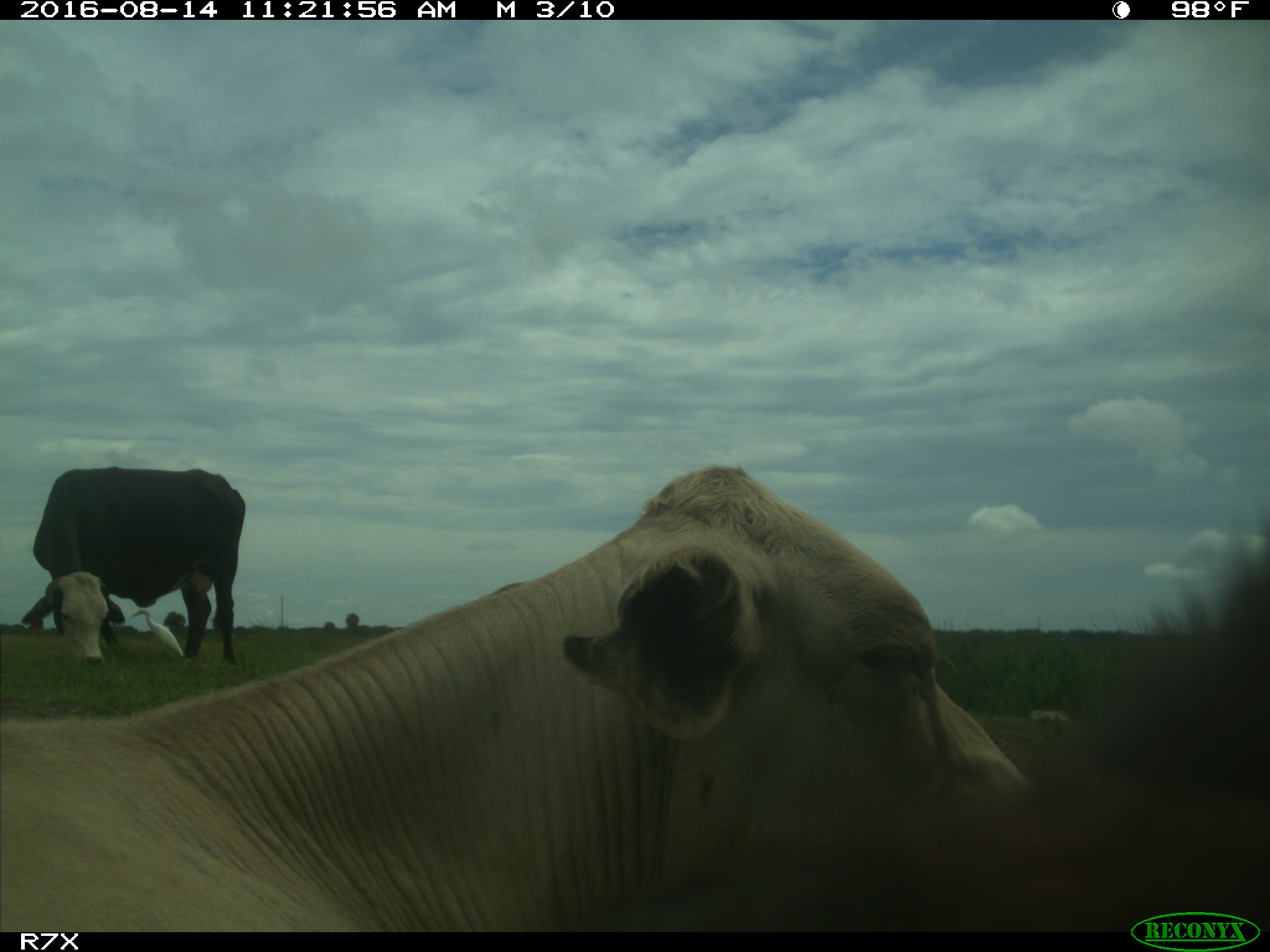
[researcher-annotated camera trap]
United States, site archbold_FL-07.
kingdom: Animalia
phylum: Chordata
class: Mammalia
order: Artiodactyla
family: Bovidae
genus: Bos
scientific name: Bos taurus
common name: domestic cow